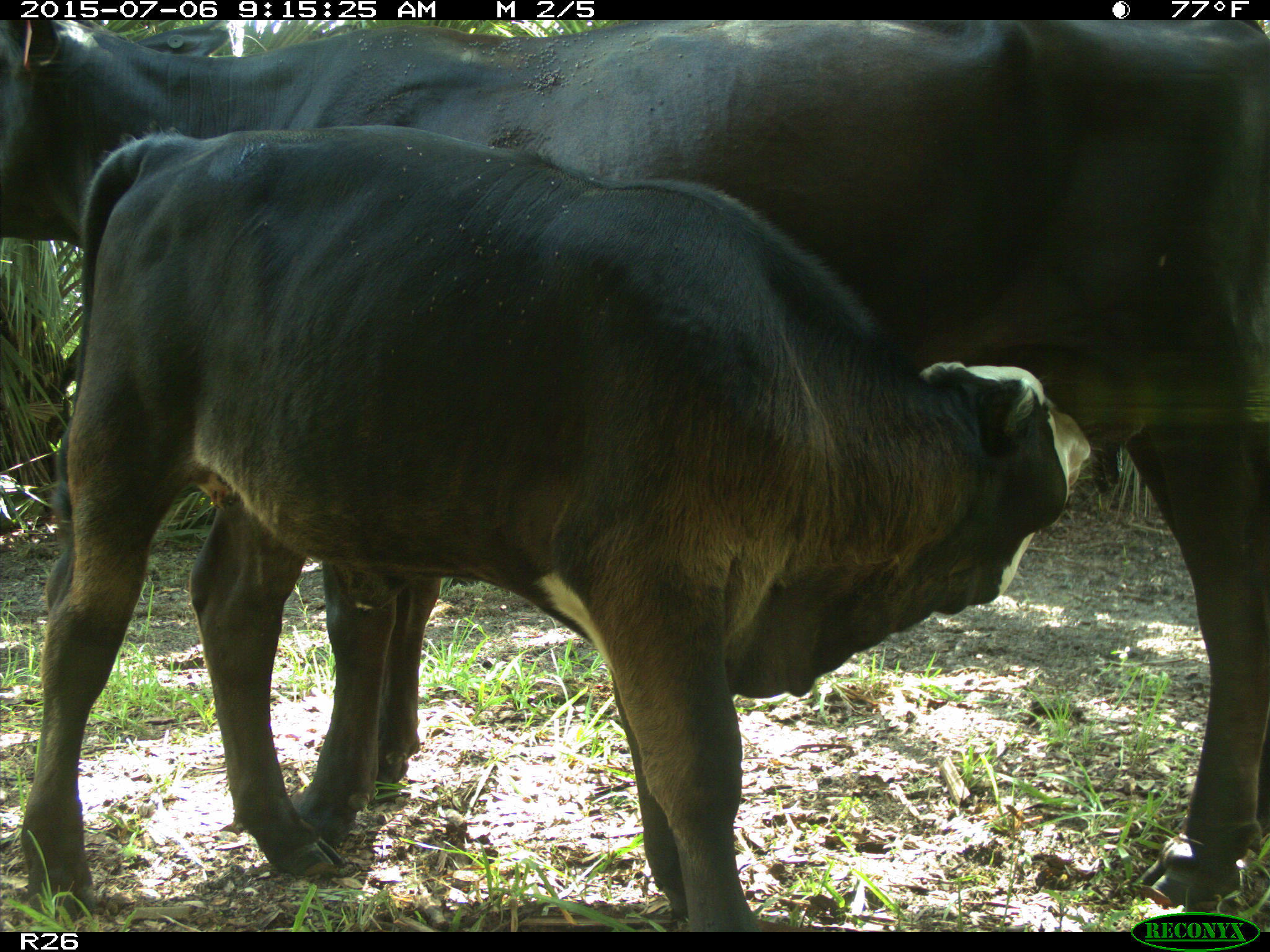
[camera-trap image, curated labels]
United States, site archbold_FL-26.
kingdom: Animalia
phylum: Chordata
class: Mammalia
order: Artiodactyla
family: Bovidae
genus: Bos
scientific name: Bos taurus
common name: domestic cow